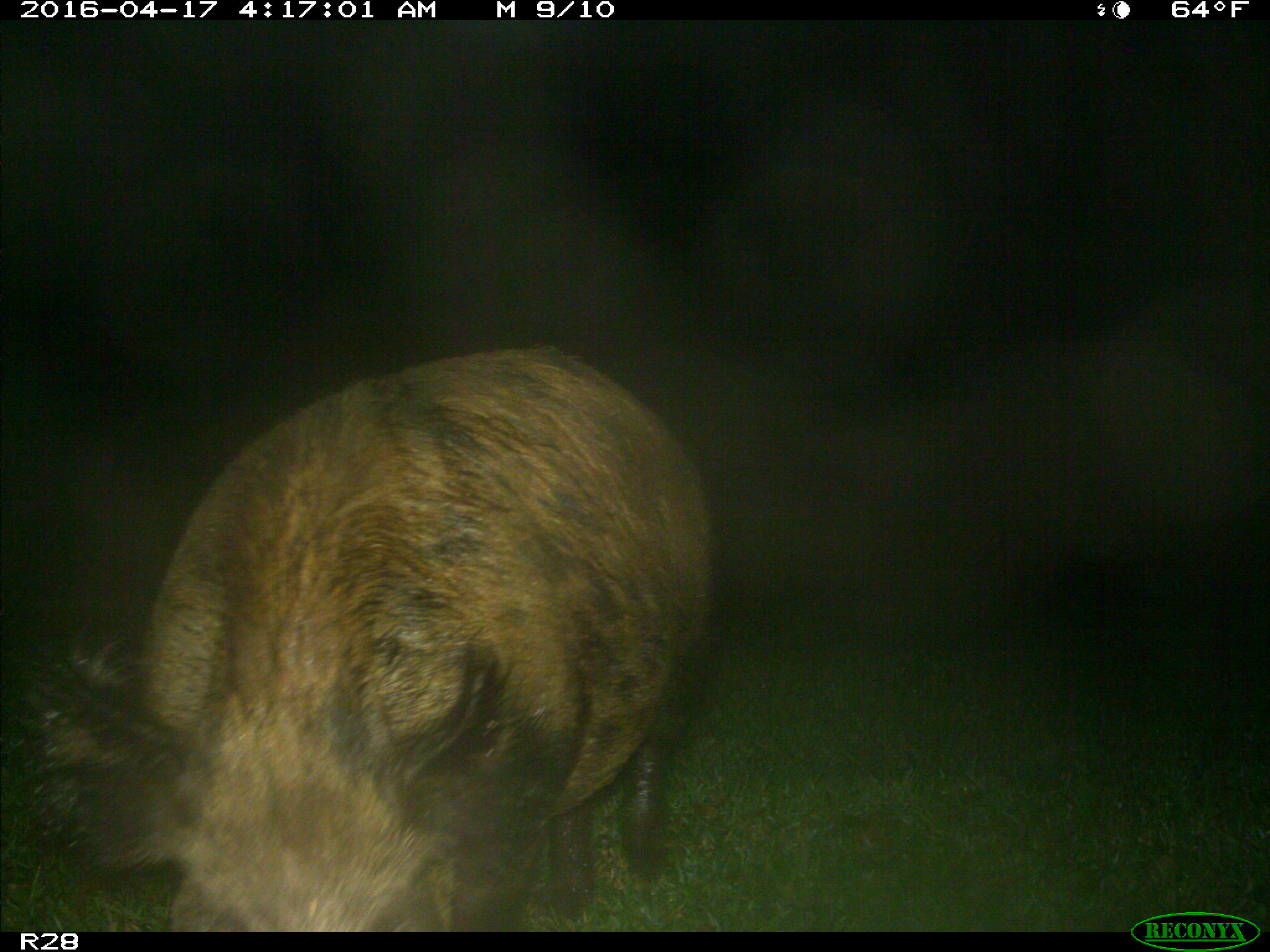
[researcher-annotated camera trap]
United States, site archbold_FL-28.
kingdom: Animalia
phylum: Chordata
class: Mammalia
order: Artiodactyla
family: Suidae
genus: Sus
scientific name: Sus scrofa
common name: wild boar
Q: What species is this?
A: Sus scrofa (wild boar).